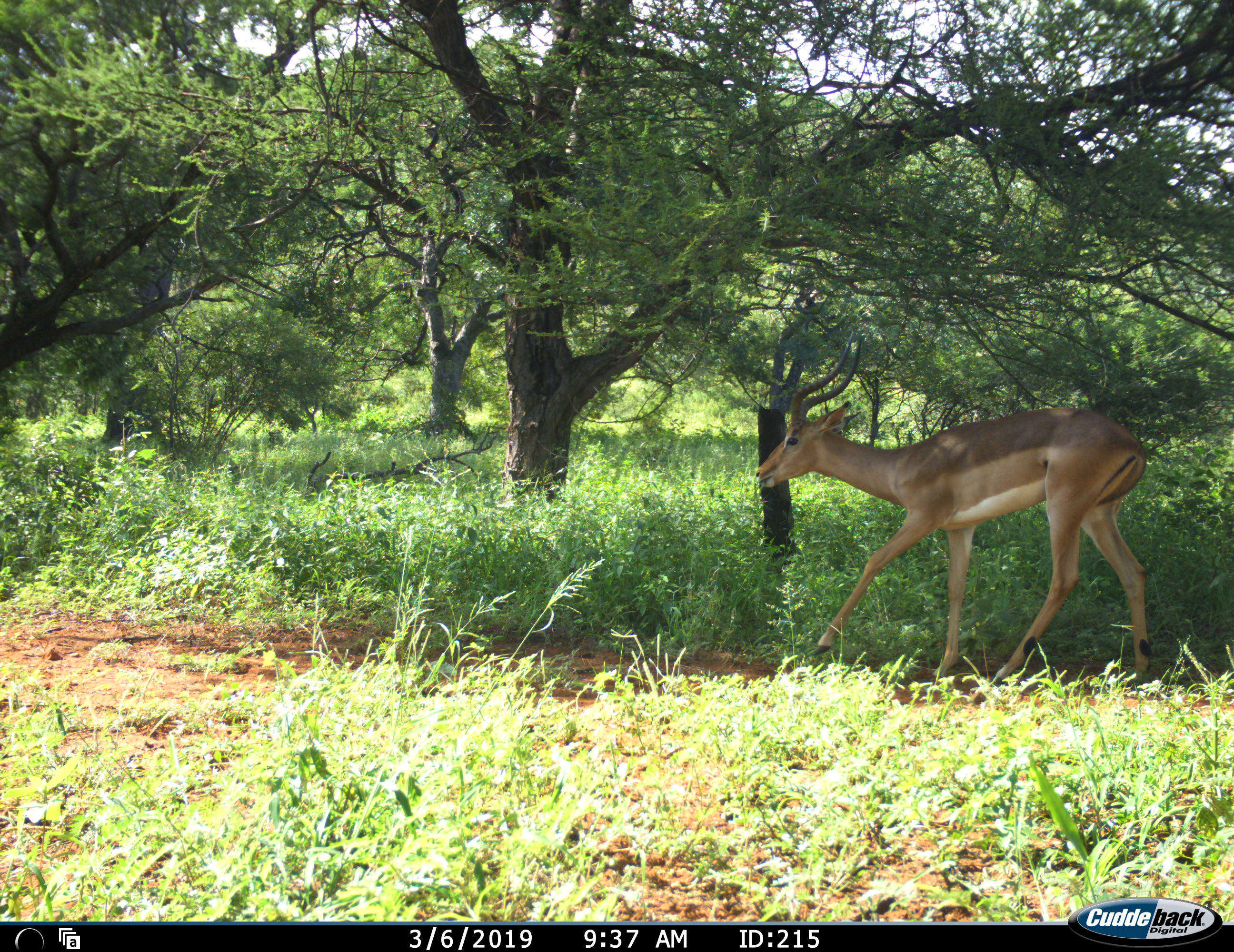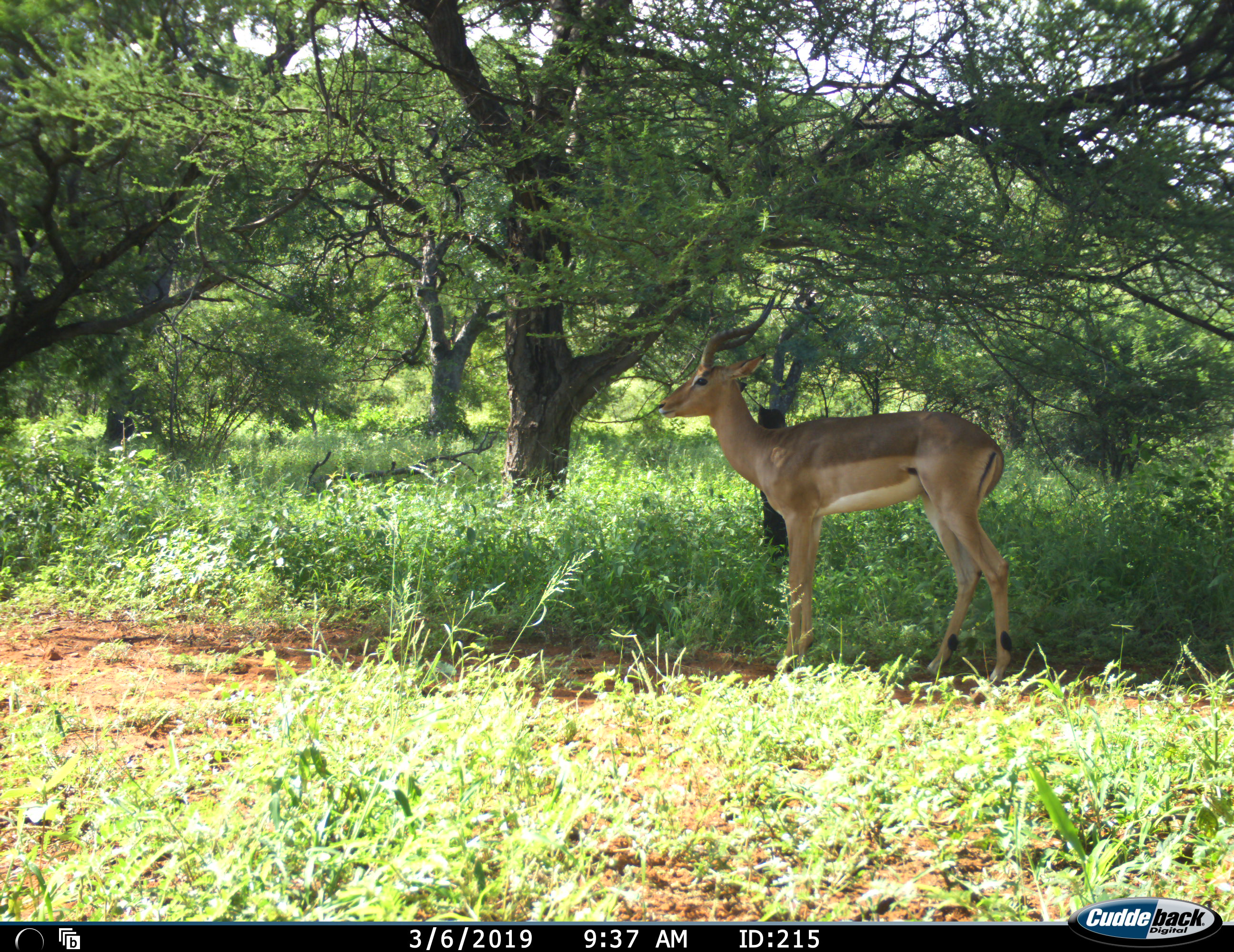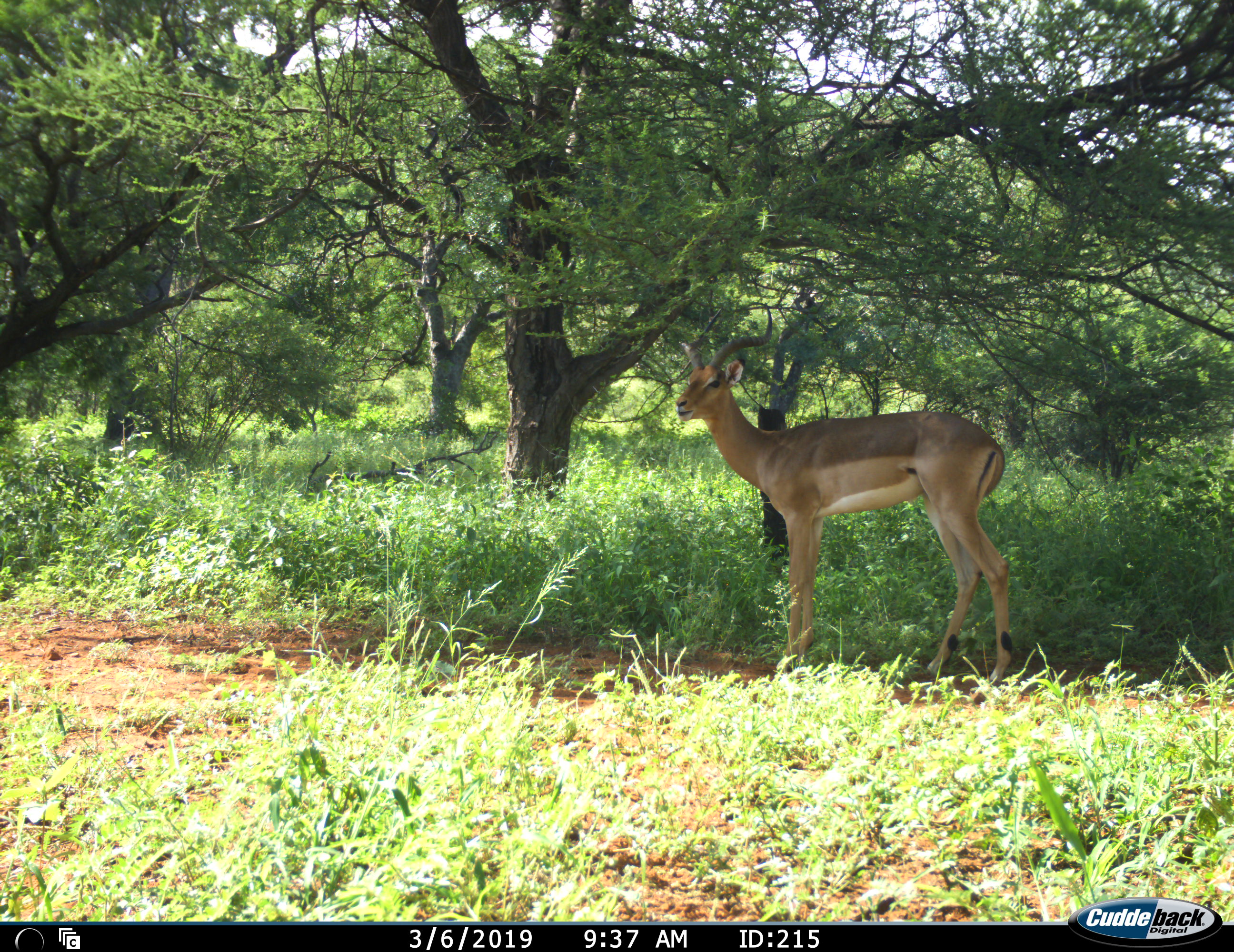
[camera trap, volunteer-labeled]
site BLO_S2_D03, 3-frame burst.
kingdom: Animalia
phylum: Chordata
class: Mammalia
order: Artiodactyla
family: Bovidae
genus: Aepyceros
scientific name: Aepyceros melampus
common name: impala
Impala (Aepyceros melampus), count 1. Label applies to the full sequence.